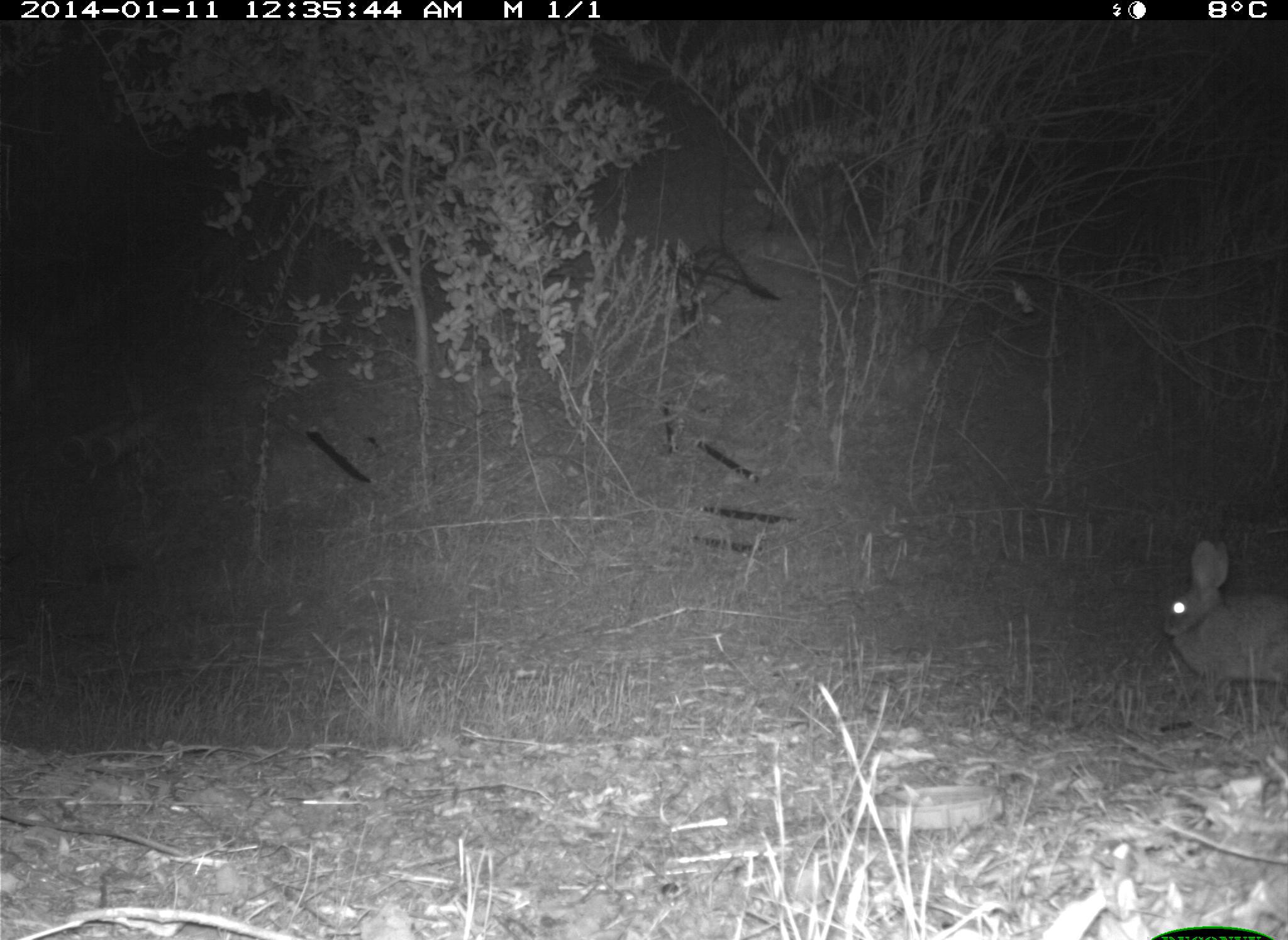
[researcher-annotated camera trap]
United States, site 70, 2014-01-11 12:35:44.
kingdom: Animalia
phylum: Chordata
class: Mammalia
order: Lagomorpha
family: Leporidae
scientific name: Leporidae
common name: rabbits and hares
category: rabbit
Rabbit (rabbits and hares) (Leporidae).